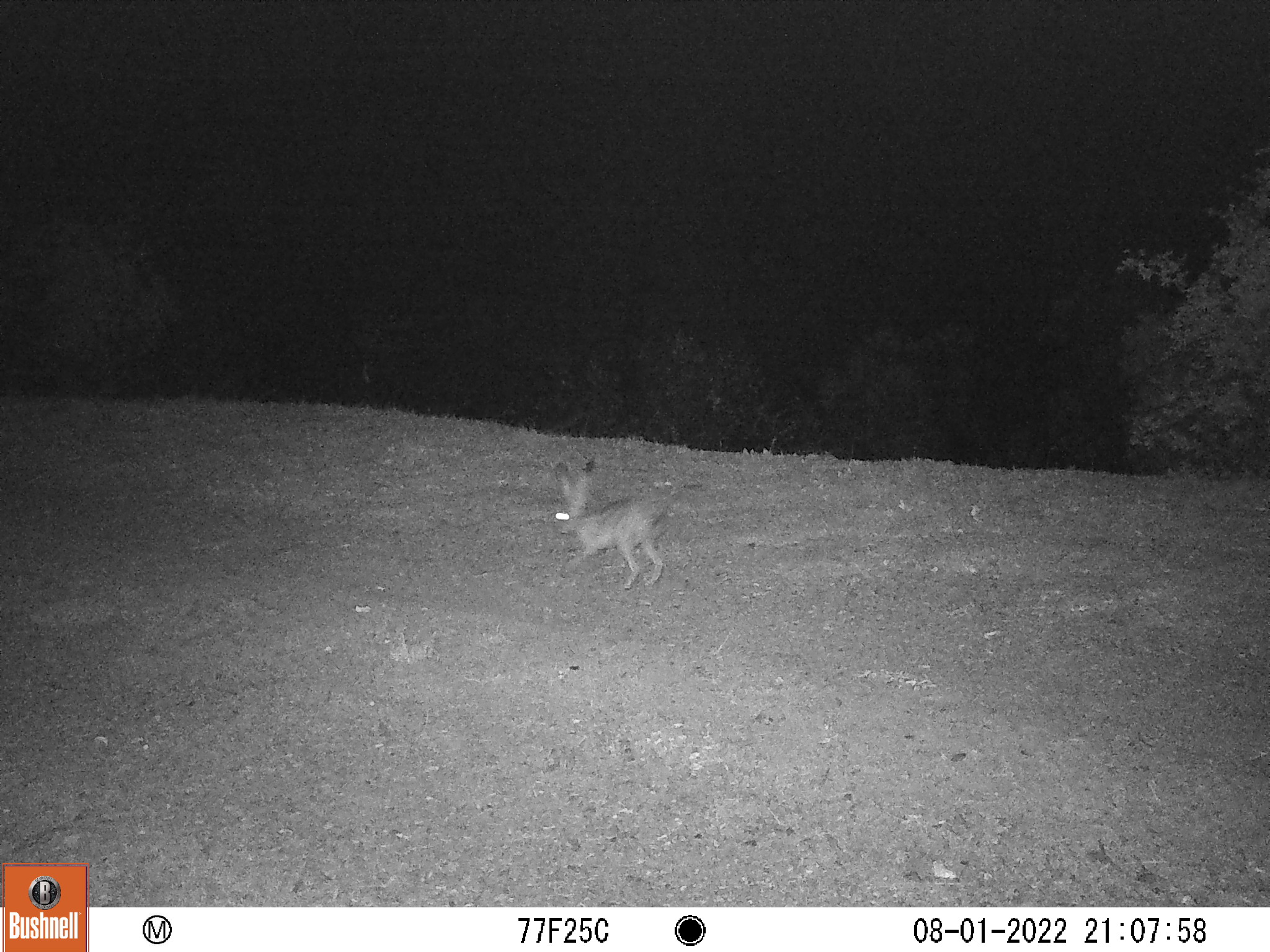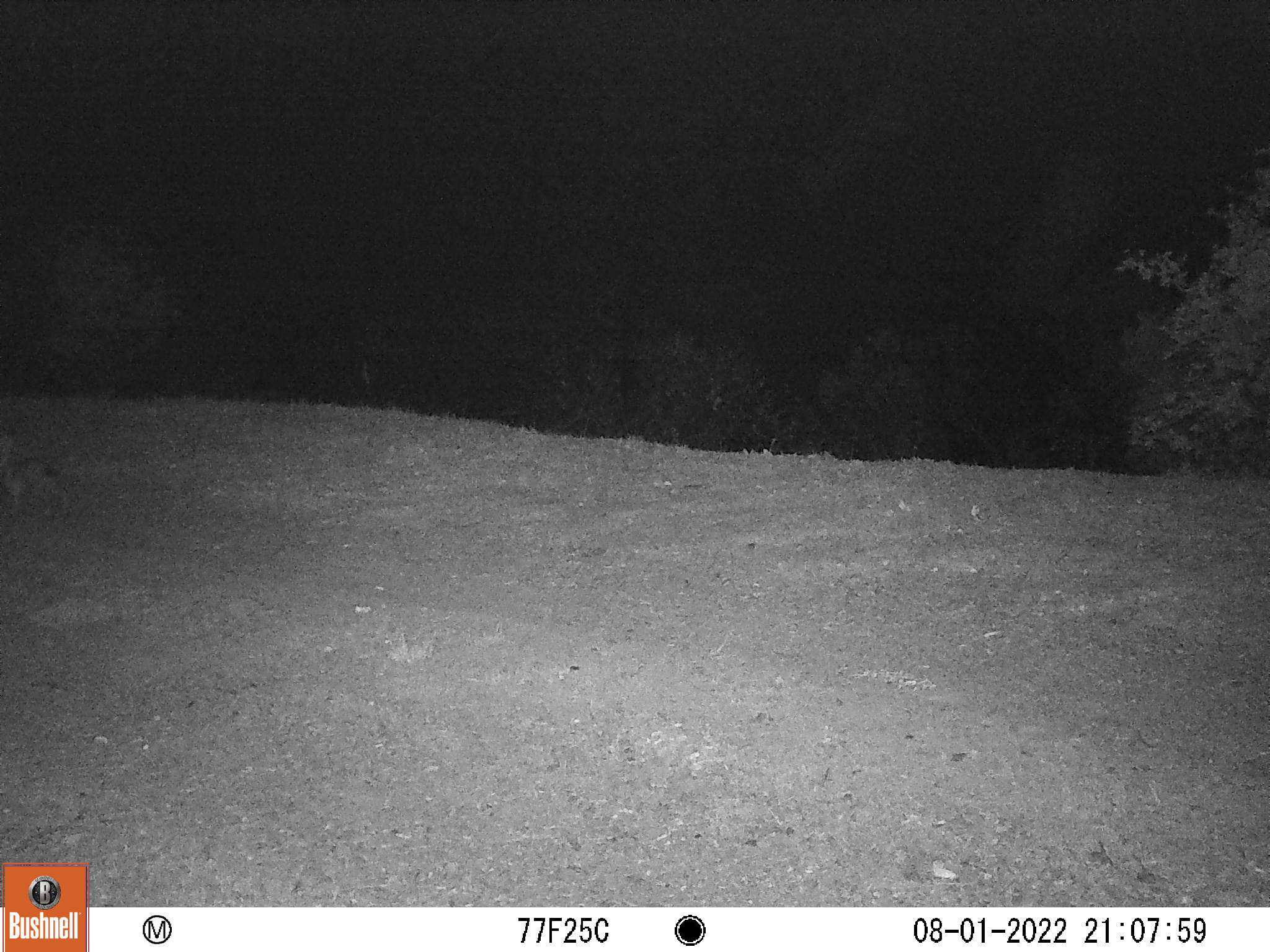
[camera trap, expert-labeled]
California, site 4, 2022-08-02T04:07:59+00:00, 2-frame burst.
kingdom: Animalia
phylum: Chordata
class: Mammalia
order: Lagomorpha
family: Leporidae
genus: Lepus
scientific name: Lepus californicus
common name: black-tailed jackrabbit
Black-tailed jackrabbit (Lepus californicus).